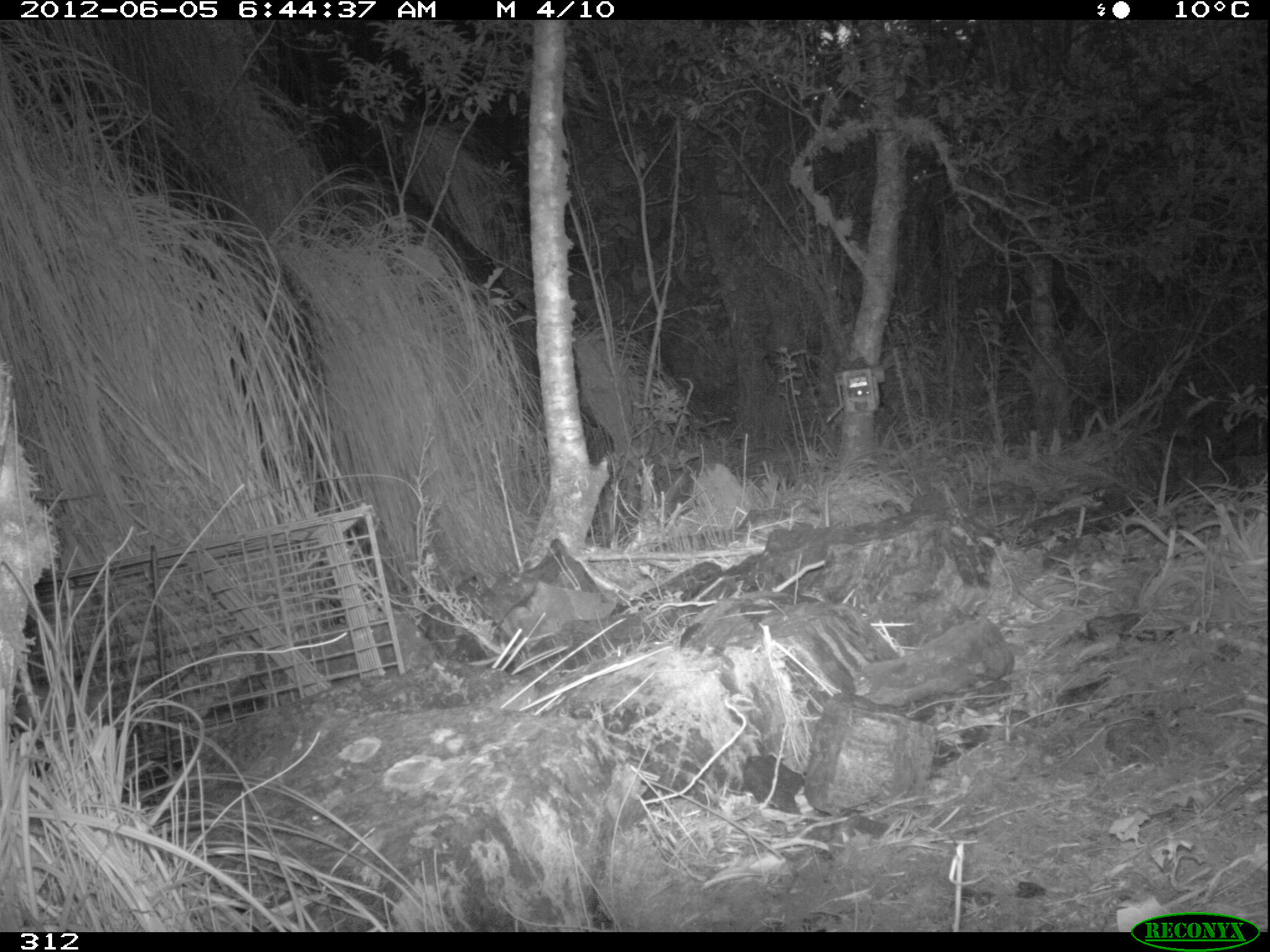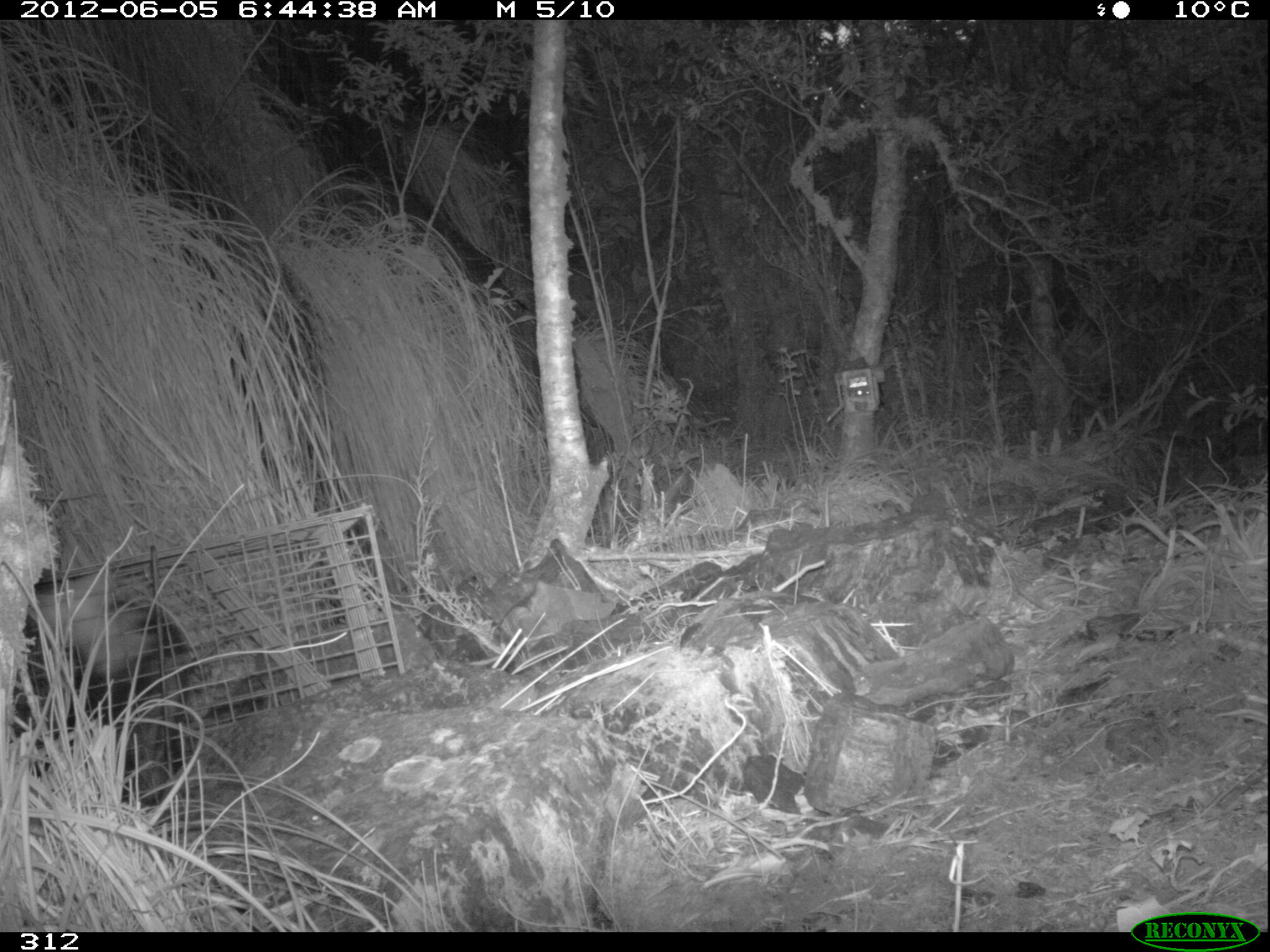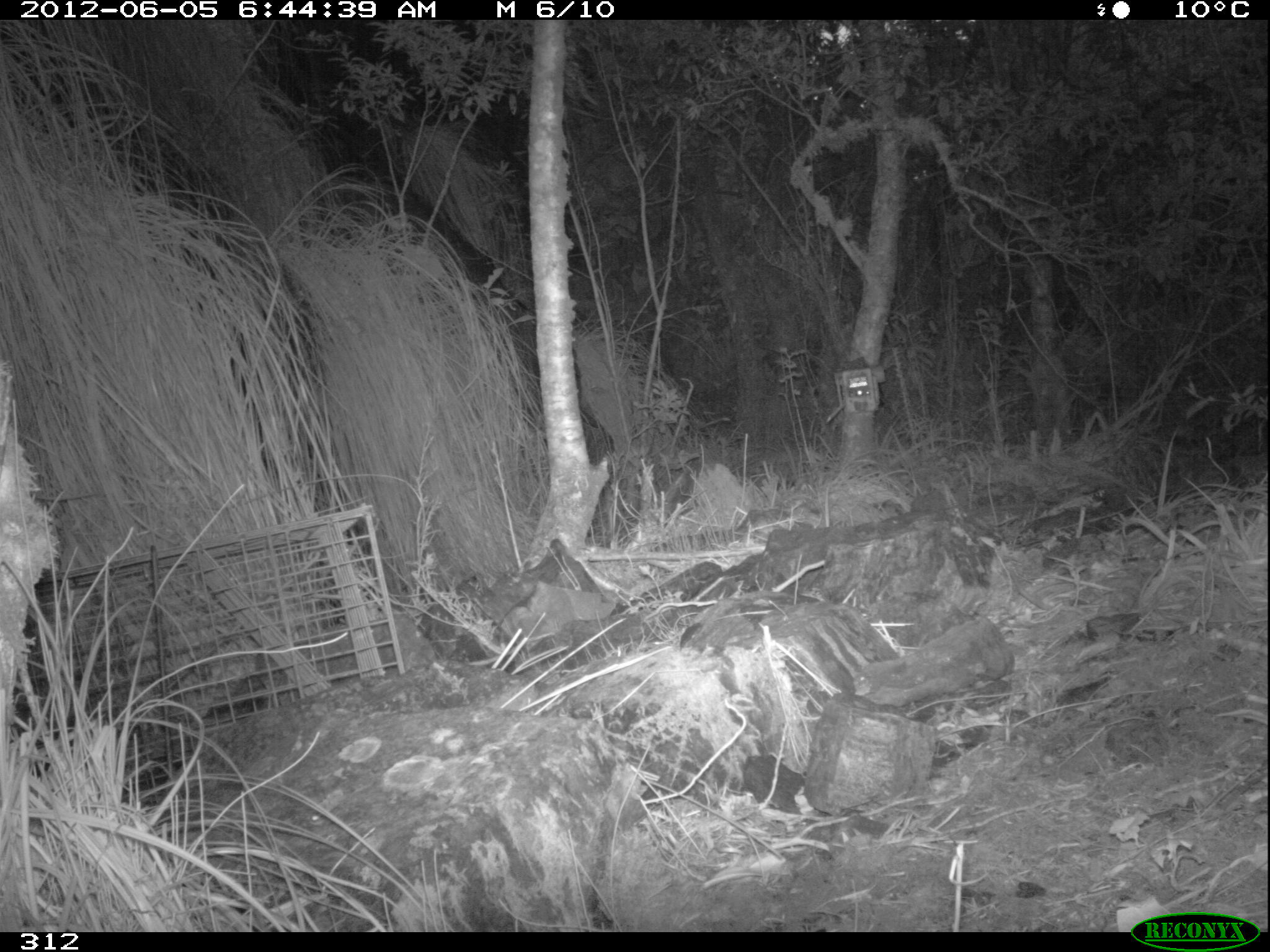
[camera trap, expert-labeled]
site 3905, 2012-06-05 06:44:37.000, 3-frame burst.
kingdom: Animalia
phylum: Chordata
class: Mammalia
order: Didelphimorphia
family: Didelphidae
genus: Didelphis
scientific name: Didelphis pernigra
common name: andean white-eared opossum